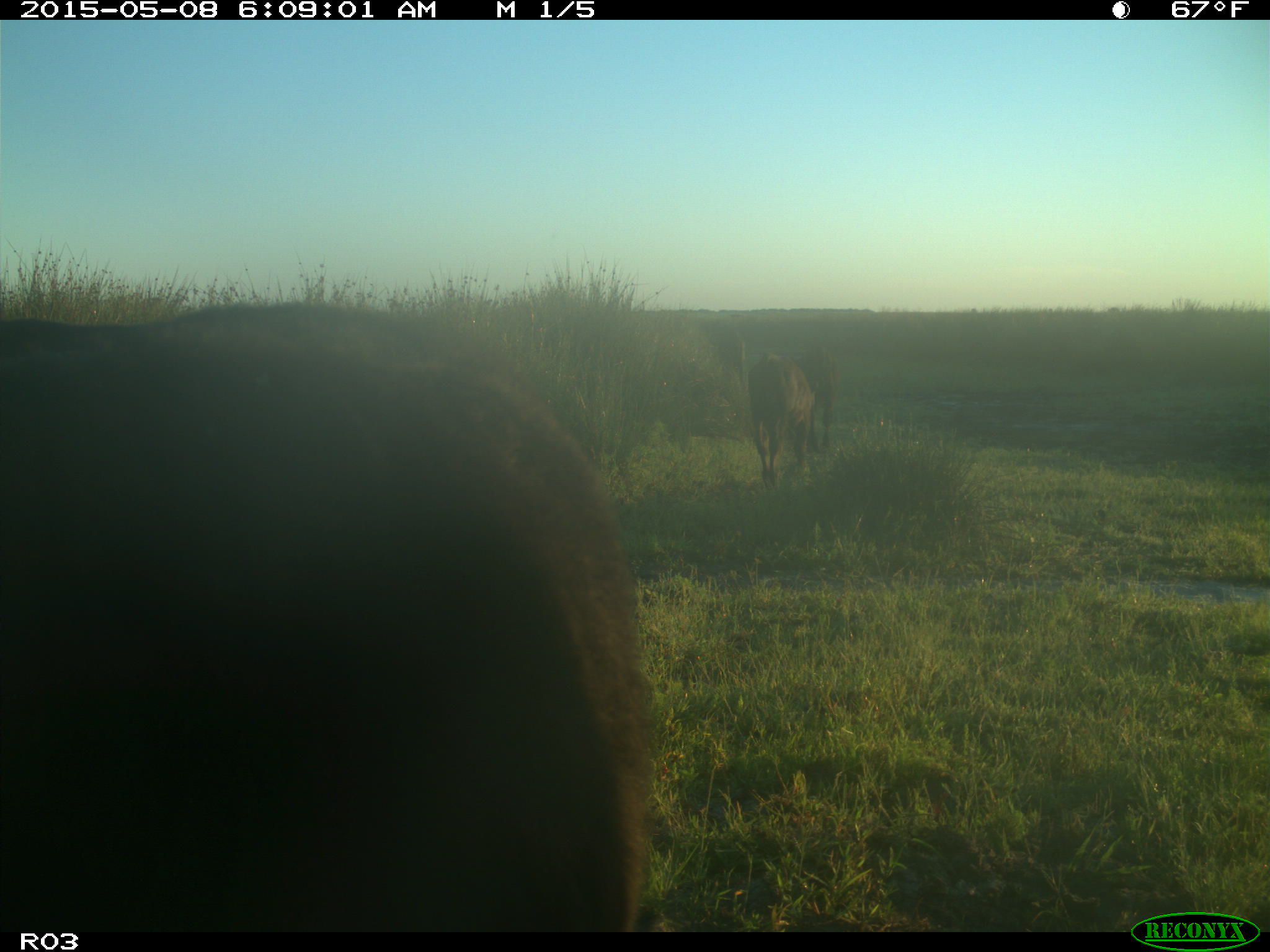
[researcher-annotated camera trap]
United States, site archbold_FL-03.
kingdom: Animalia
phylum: Chordata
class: Mammalia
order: Artiodactyla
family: Bovidae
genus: Bos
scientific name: Bos taurus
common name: domestic cow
Bos taurus (domestic cow).